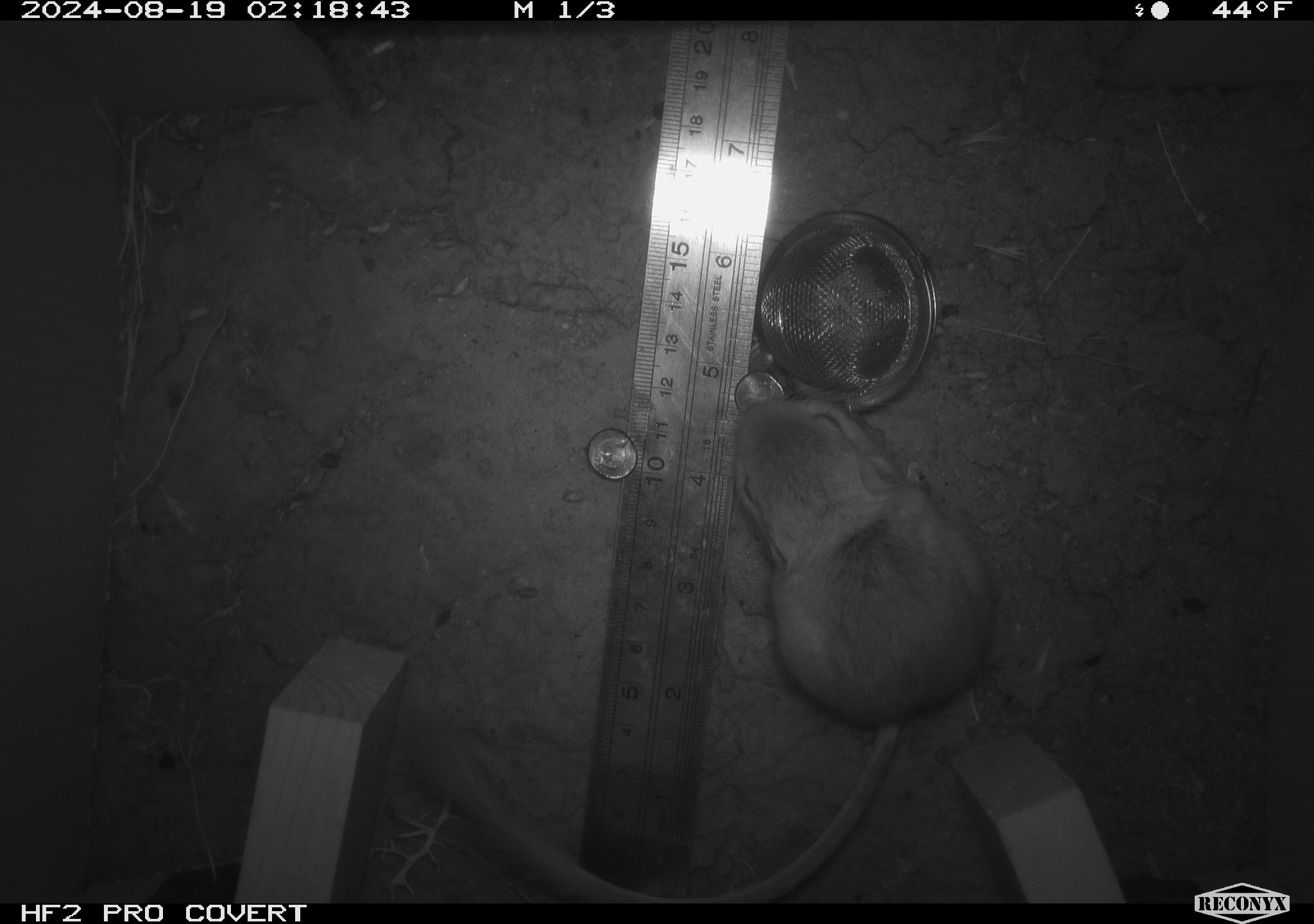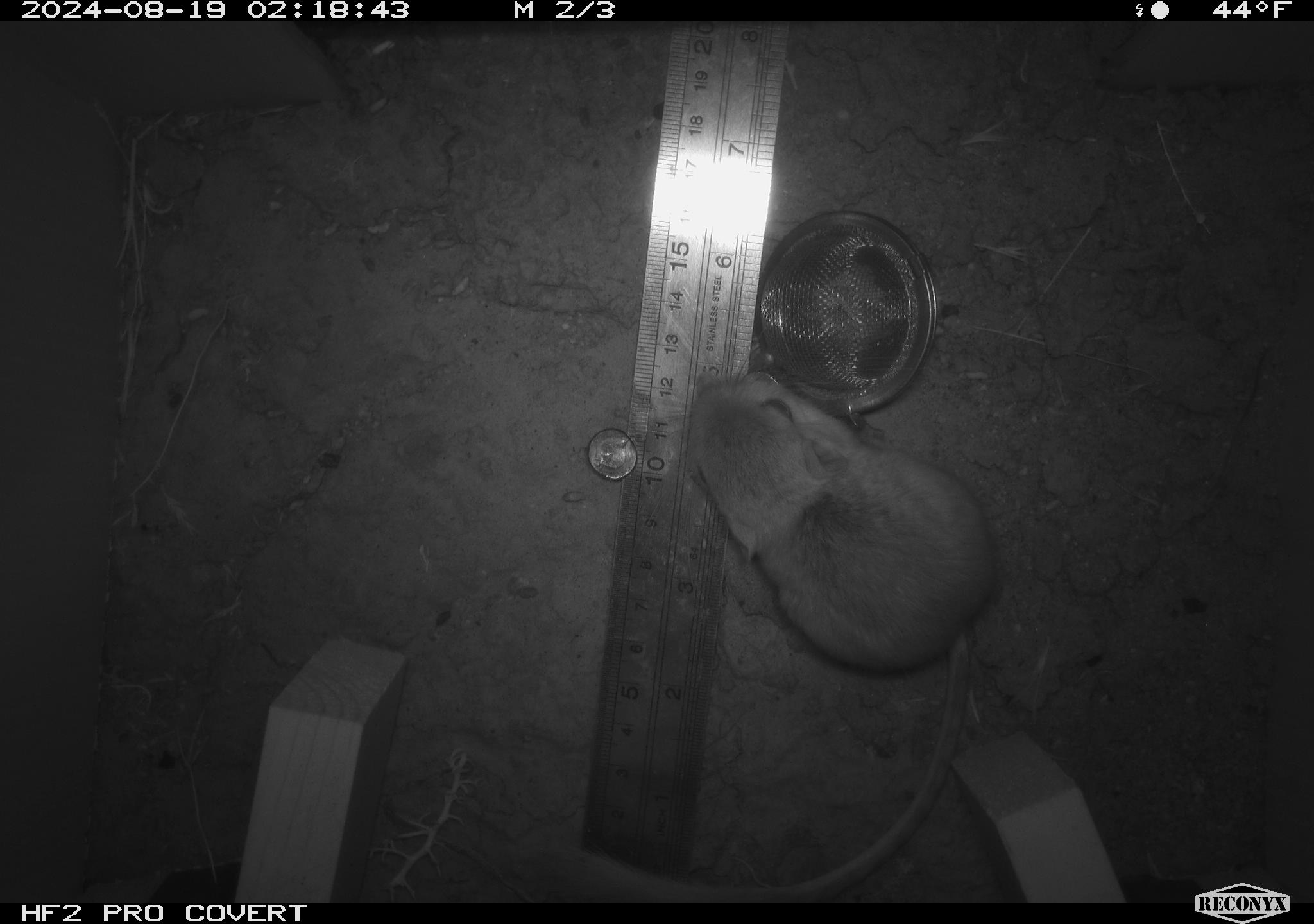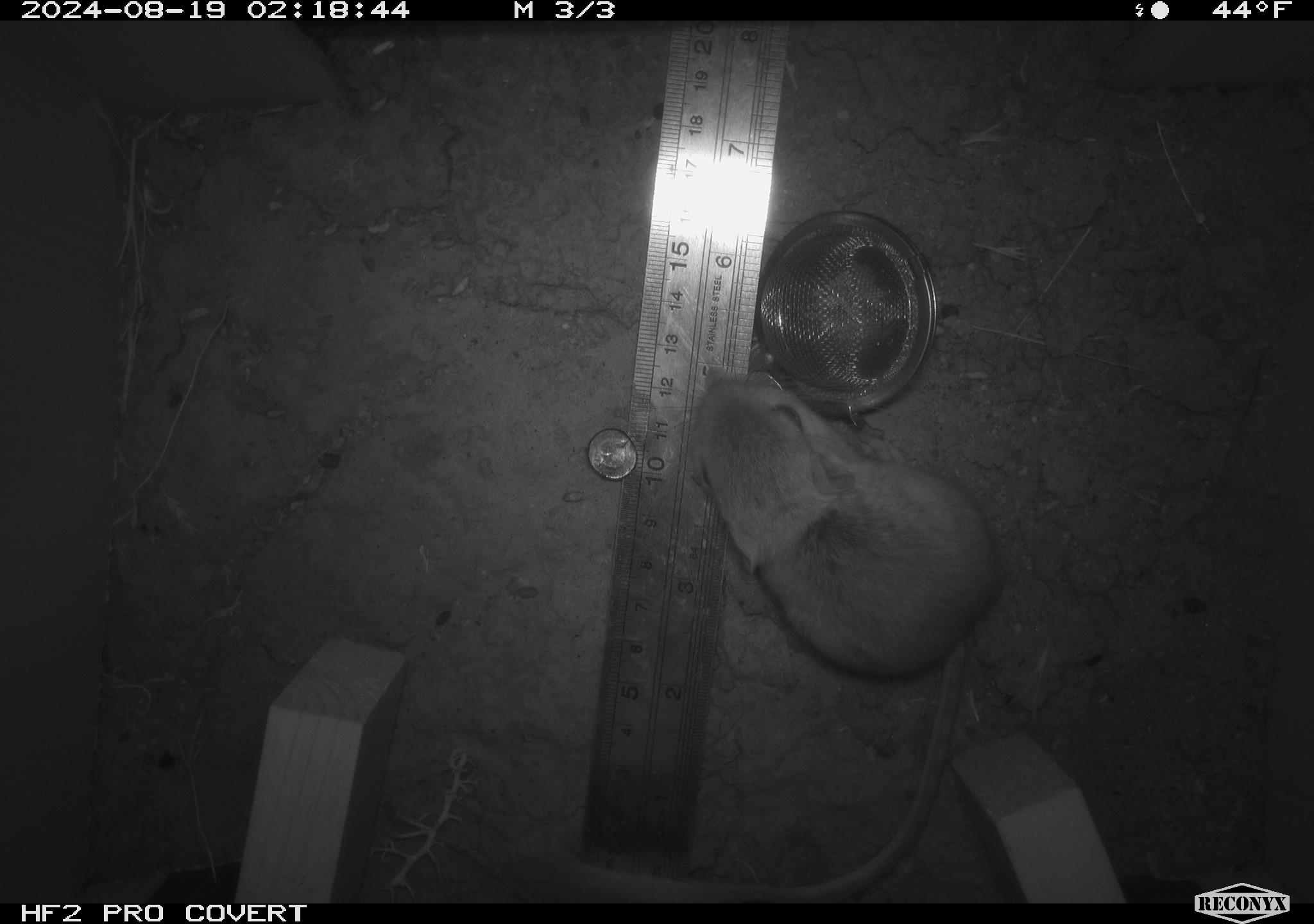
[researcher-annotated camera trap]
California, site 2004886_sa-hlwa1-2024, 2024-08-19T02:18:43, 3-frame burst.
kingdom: Animalia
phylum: Chordata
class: Mammalia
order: Rodentia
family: Heteromyidae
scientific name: Heteromyidae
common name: kangaroo rats and pocket mice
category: heteromyidae family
Heteromyidae family (kangaroo rats and pocket mice) (Heteromyidae).